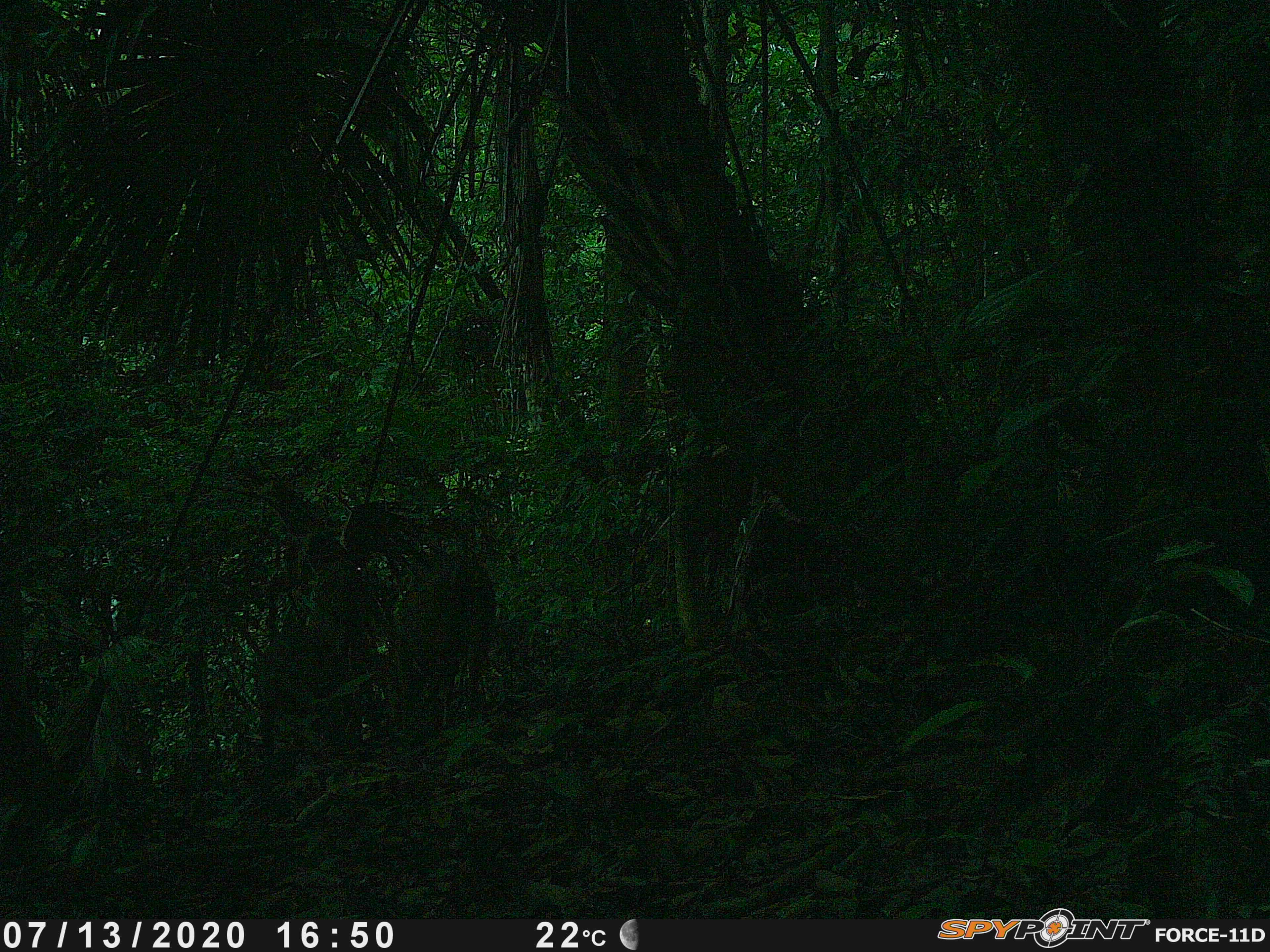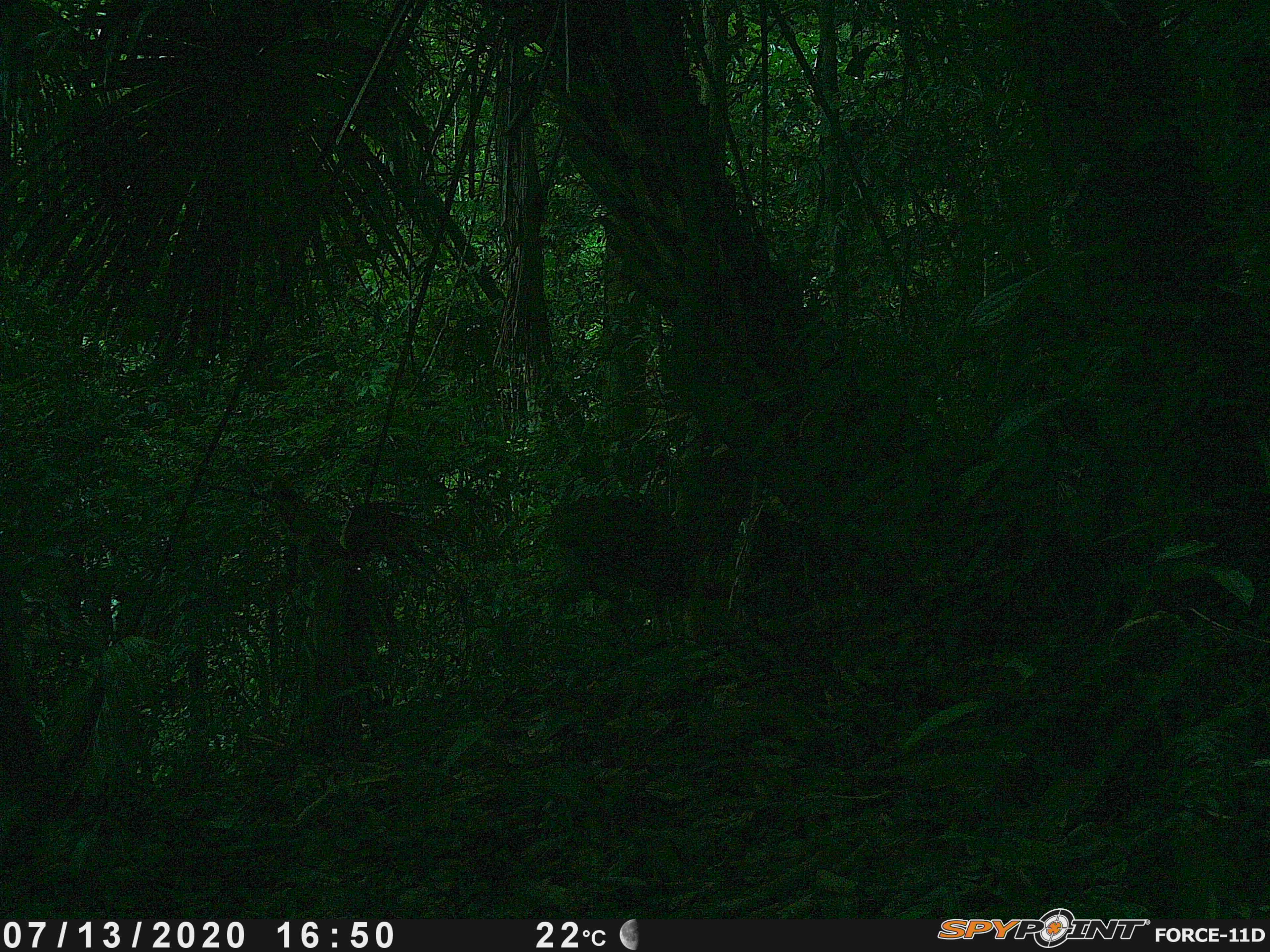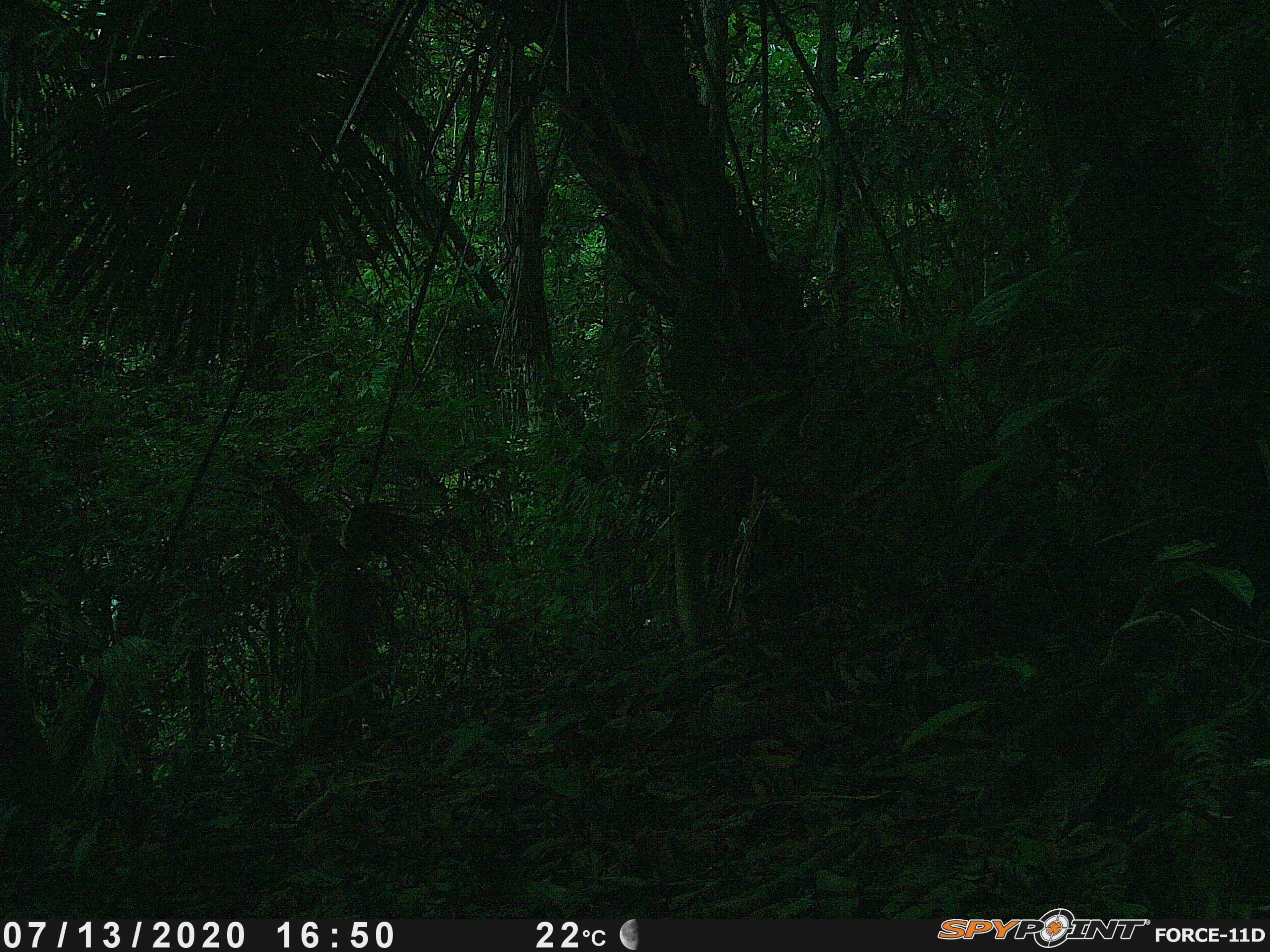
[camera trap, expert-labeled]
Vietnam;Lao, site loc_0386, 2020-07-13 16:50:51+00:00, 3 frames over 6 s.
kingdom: Animalia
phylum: Chordata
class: Mammalia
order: Artiodactyla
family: Cervidae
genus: Muntiacus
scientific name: Muntiacus vuquangensis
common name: large-antlered muntjac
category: large antlered muntjac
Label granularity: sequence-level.